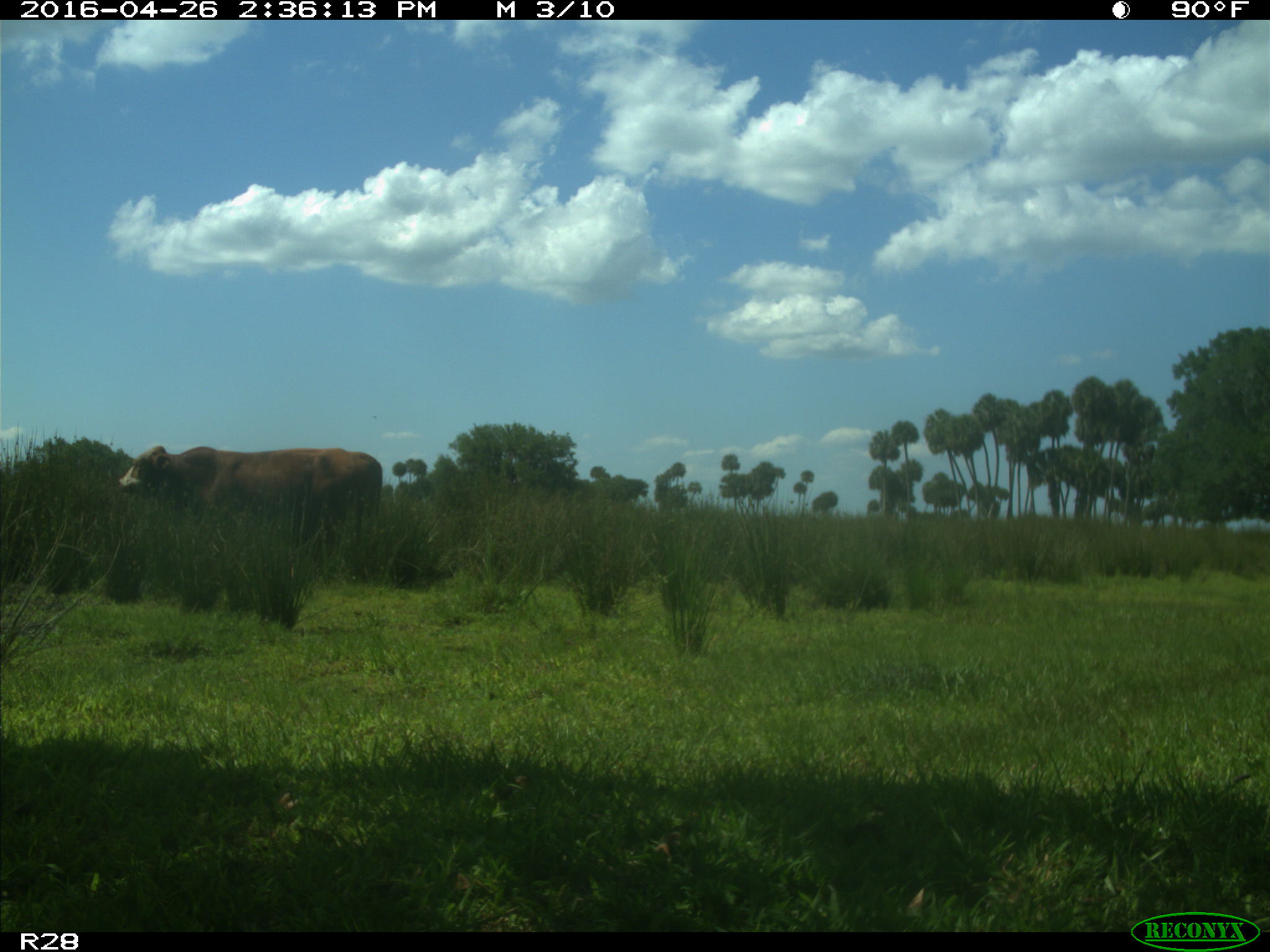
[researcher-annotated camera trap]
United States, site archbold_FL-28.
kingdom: Animalia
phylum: Chordata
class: Mammalia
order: Artiodactyla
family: Bovidae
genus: Bos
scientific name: Bos taurus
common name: domestic cow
Bos taurus (domestic cow).